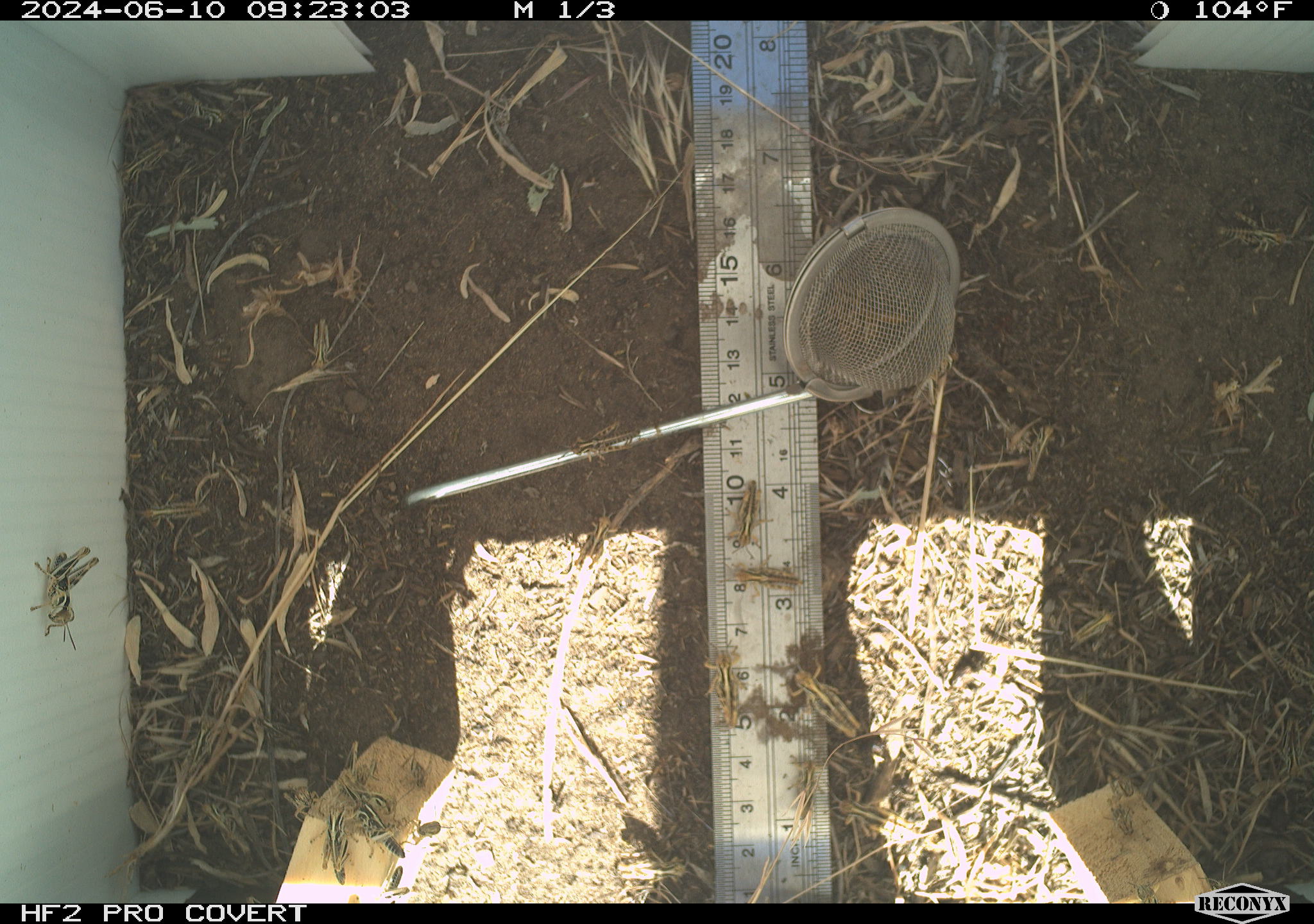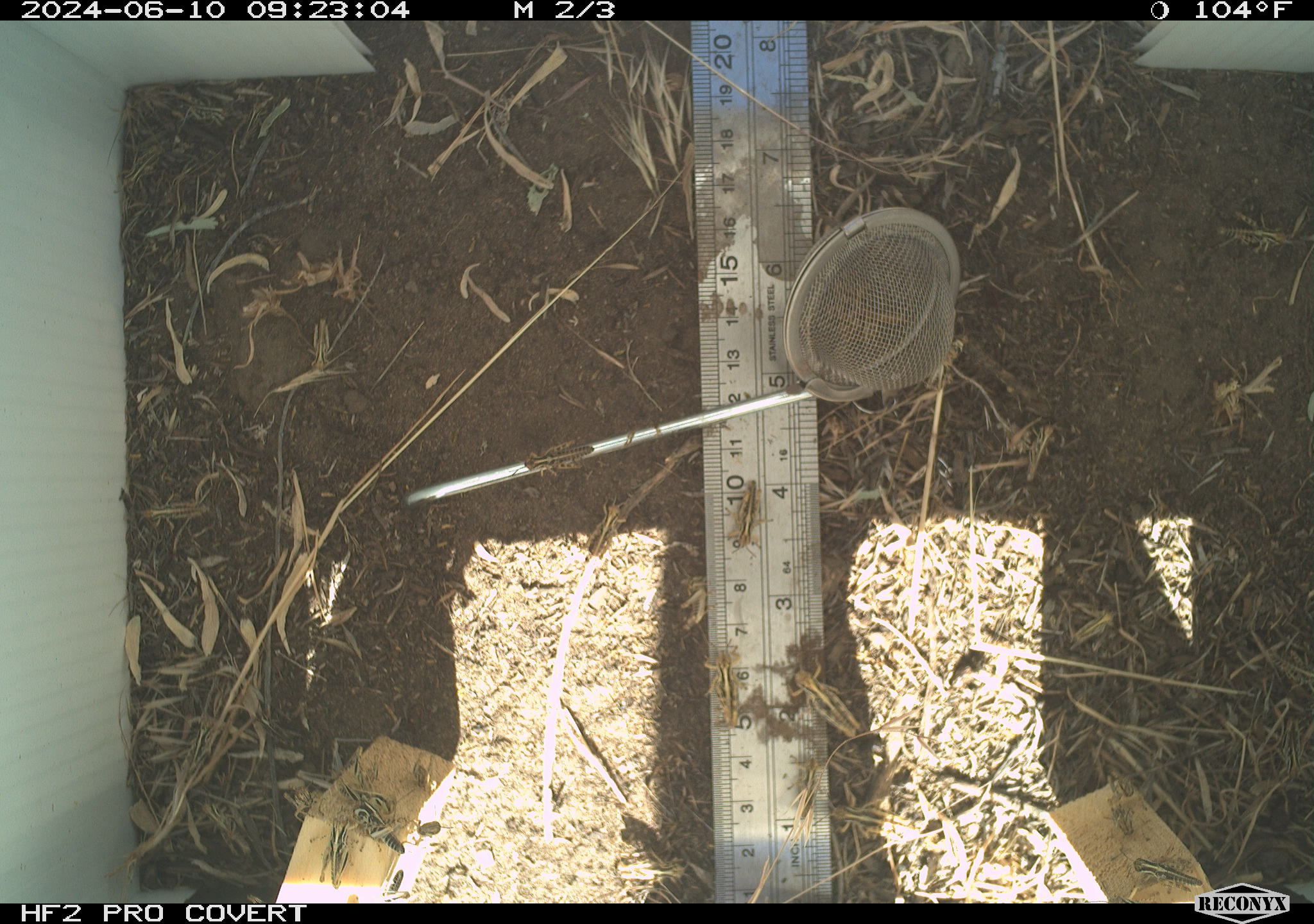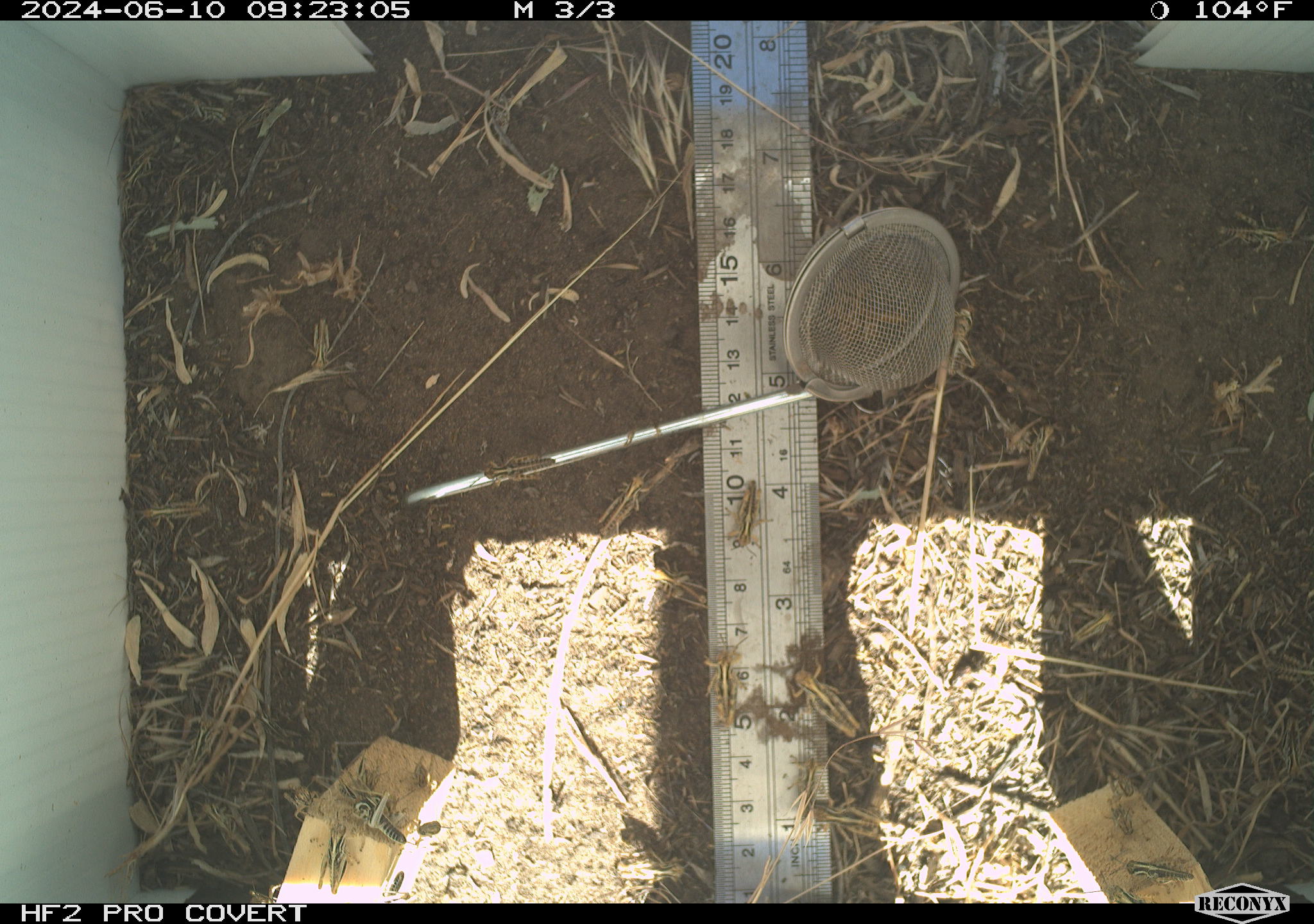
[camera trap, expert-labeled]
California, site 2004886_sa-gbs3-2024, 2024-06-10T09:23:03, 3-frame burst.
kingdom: Animalia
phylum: Arthropoda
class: Insecta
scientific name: Insecta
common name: insect